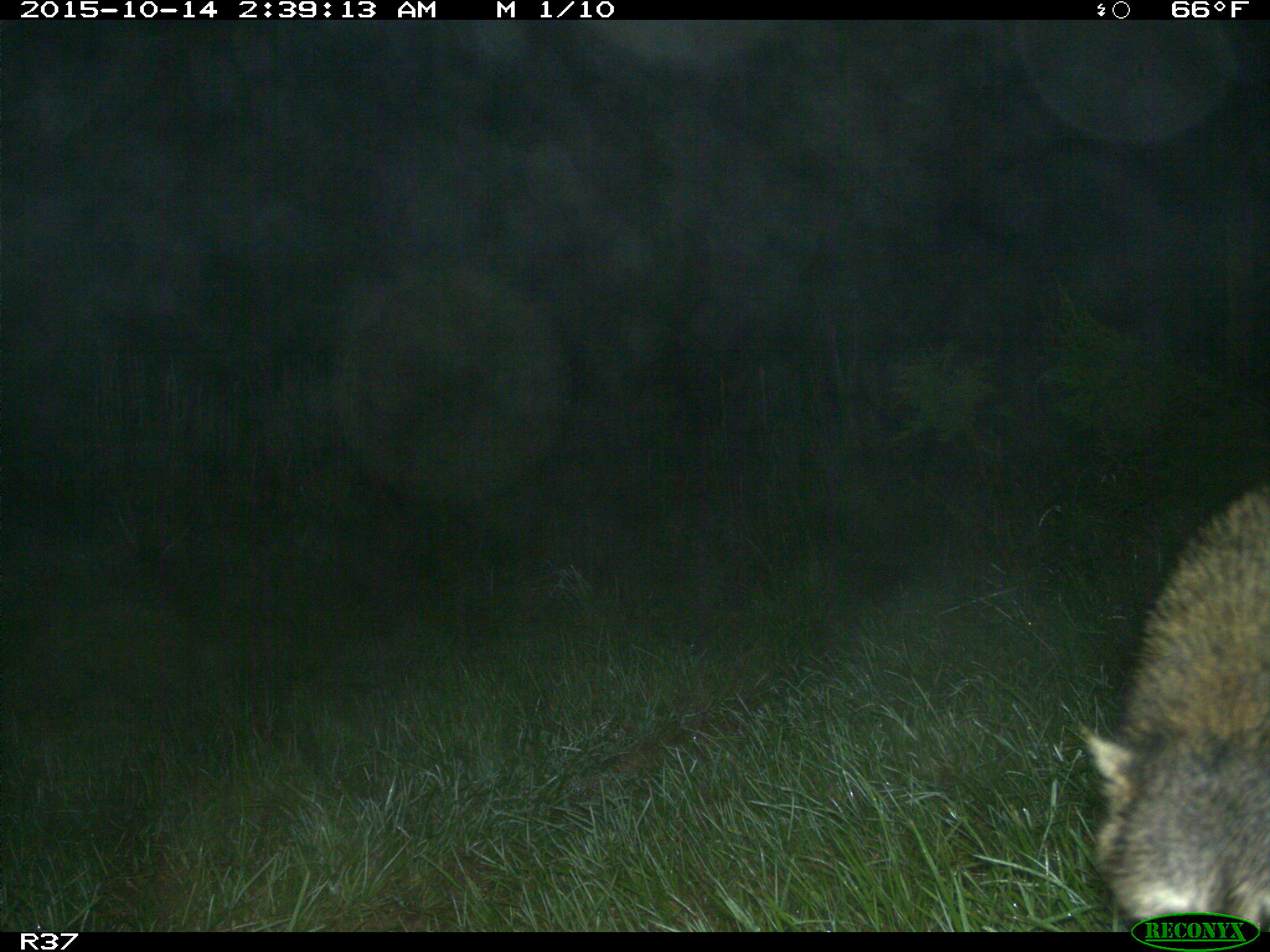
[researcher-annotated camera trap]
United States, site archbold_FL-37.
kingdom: Animalia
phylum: Chordata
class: Mammalia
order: Carnivora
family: Procyonidae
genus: Procyon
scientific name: Procyon lotor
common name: common raccoon